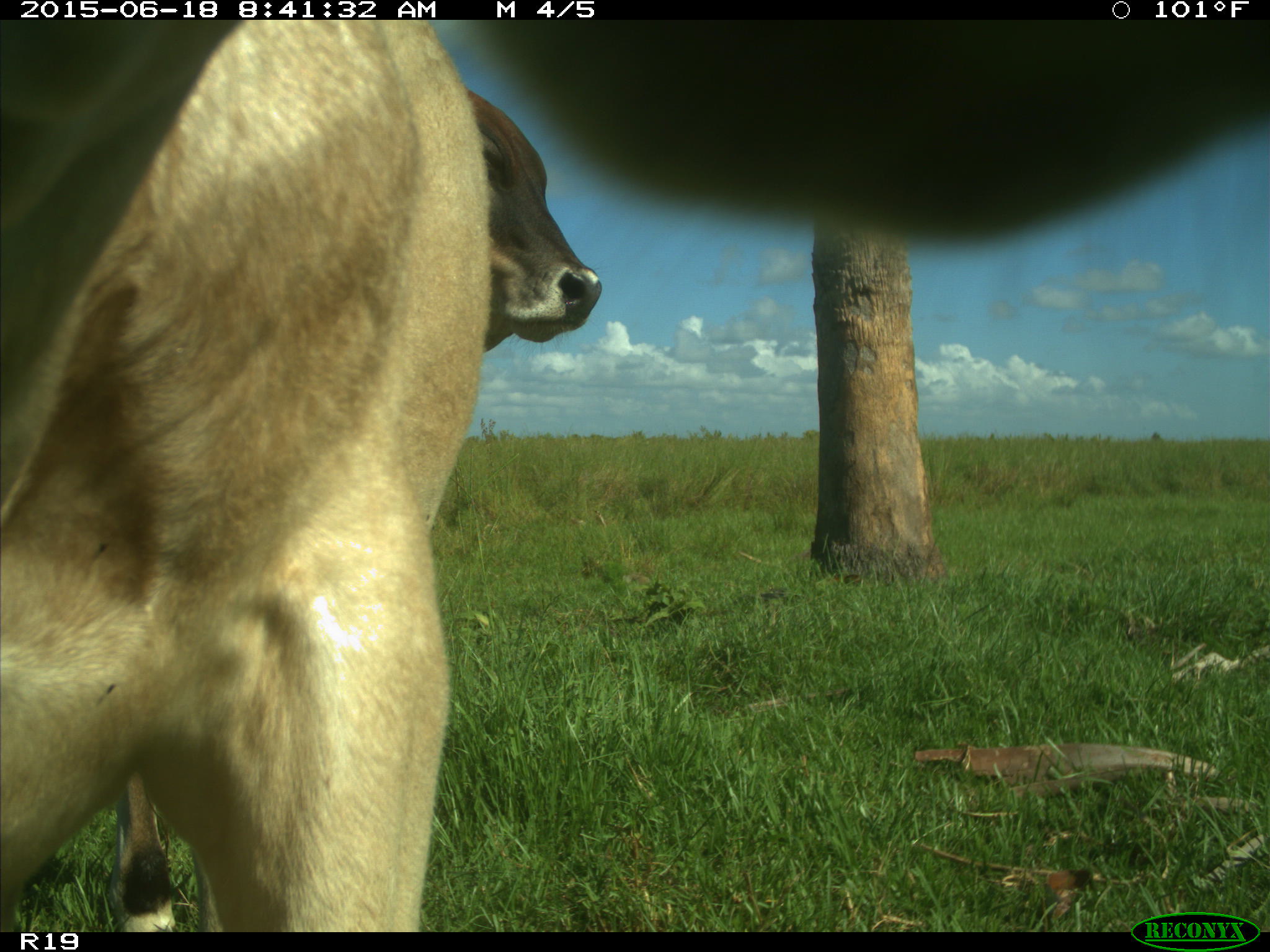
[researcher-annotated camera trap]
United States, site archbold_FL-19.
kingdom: Animalia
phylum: Chordata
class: Mammalia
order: Artiodactyla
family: Bovidae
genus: Bos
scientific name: Bos taurus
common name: domestic cow